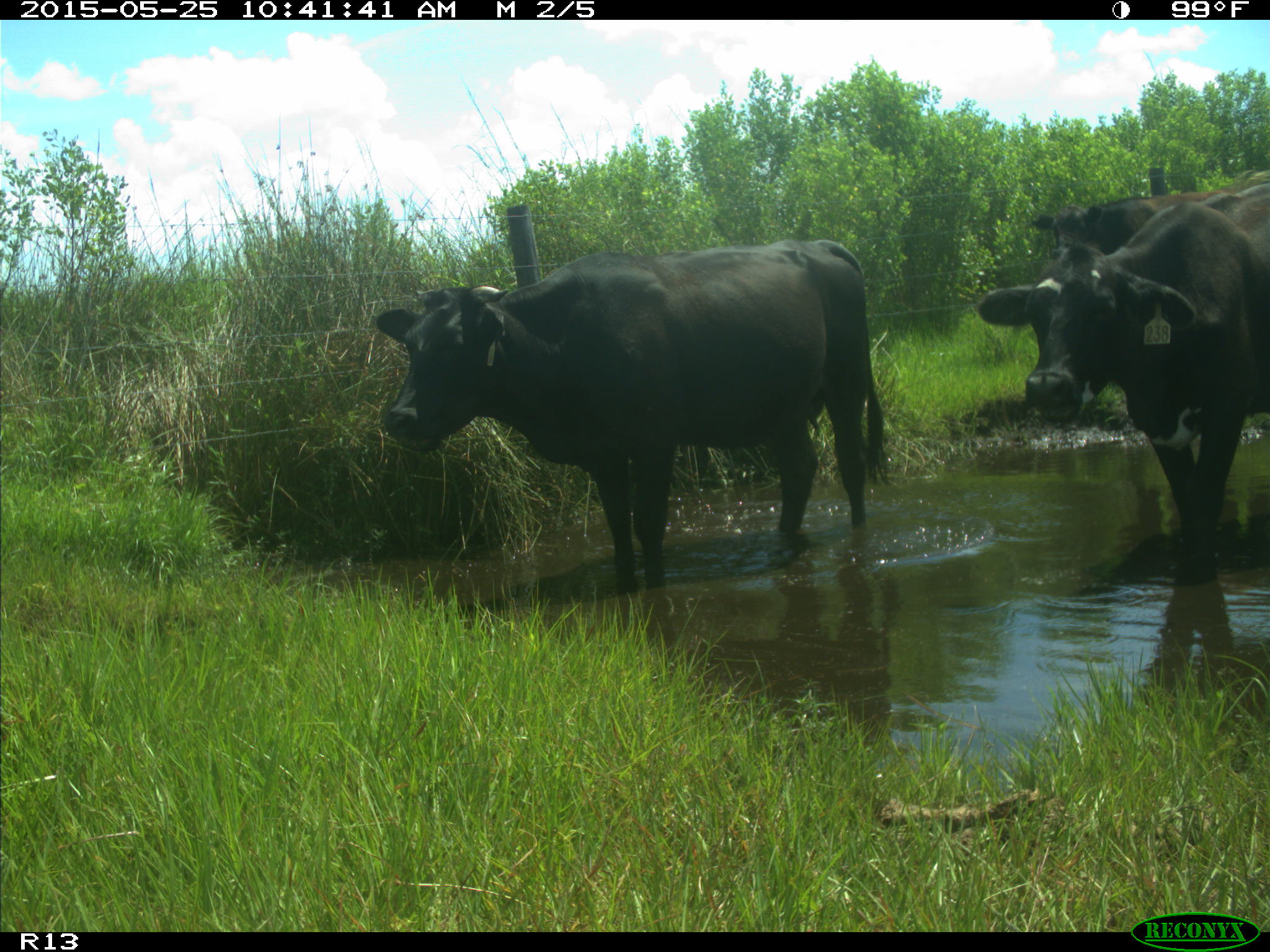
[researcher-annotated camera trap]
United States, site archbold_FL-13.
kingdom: Animalia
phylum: Chordata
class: Mammalia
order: Artiodactyla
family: Bovidae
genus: Bos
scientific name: Bos taurus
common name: domestic cow